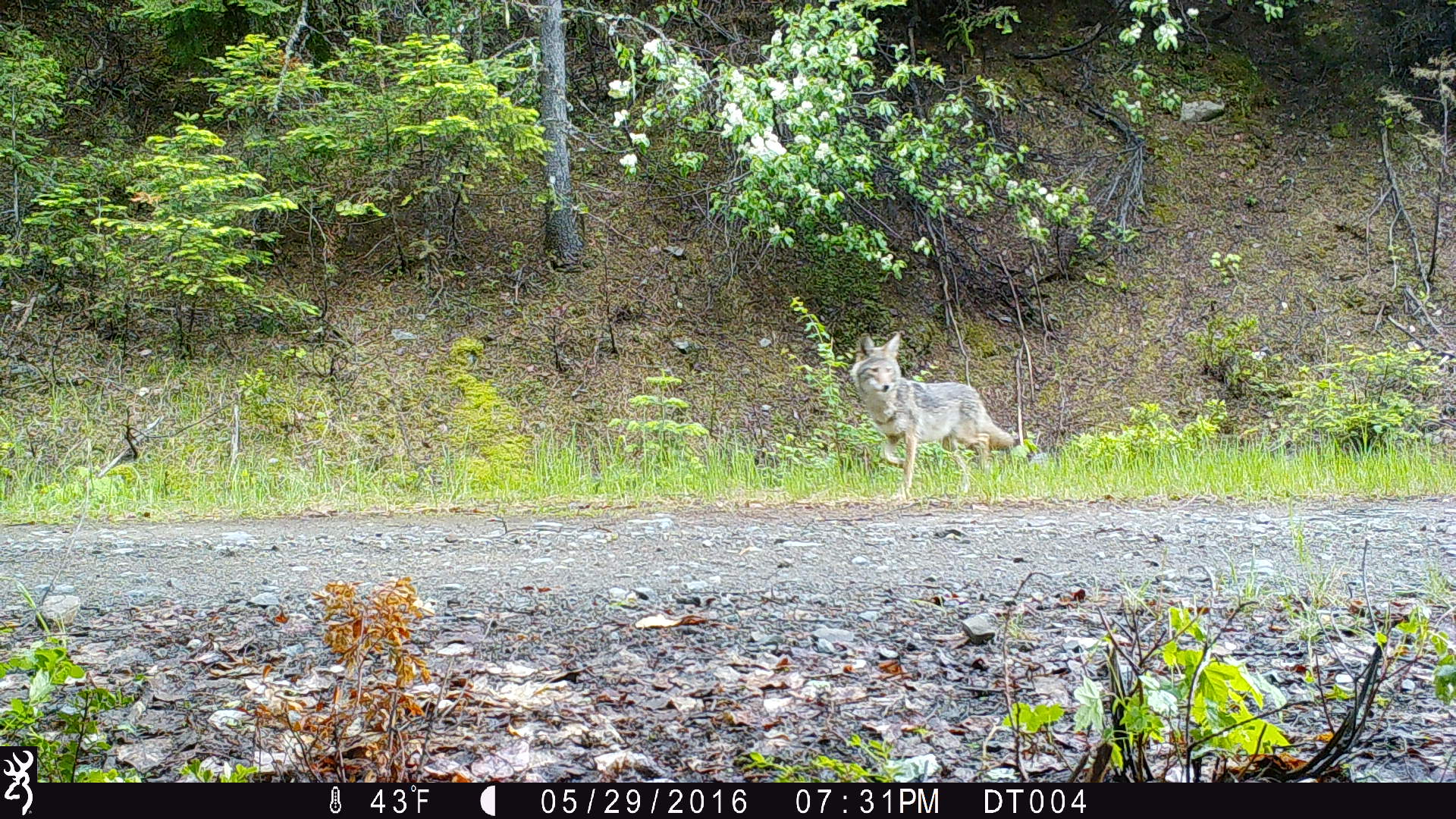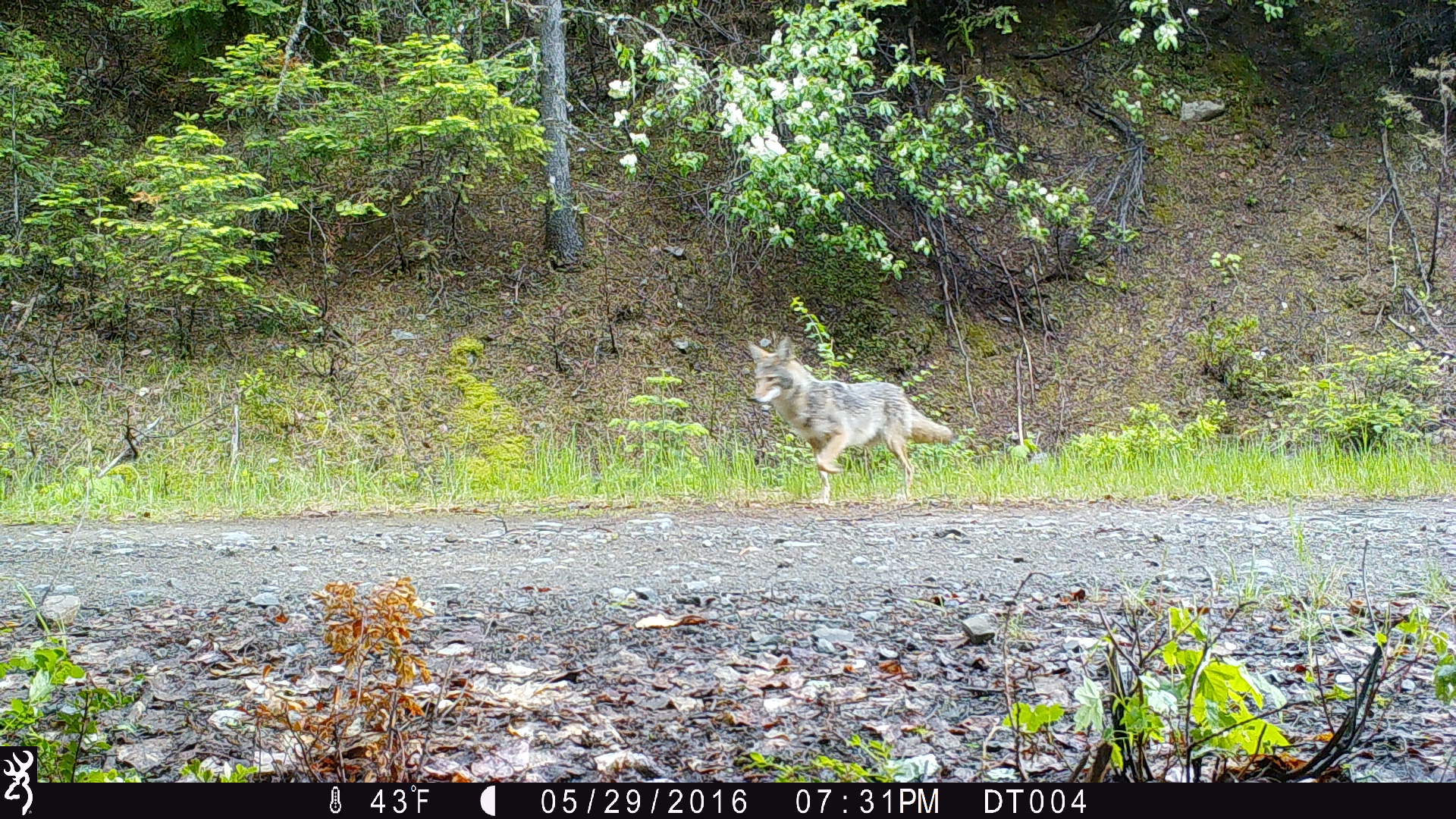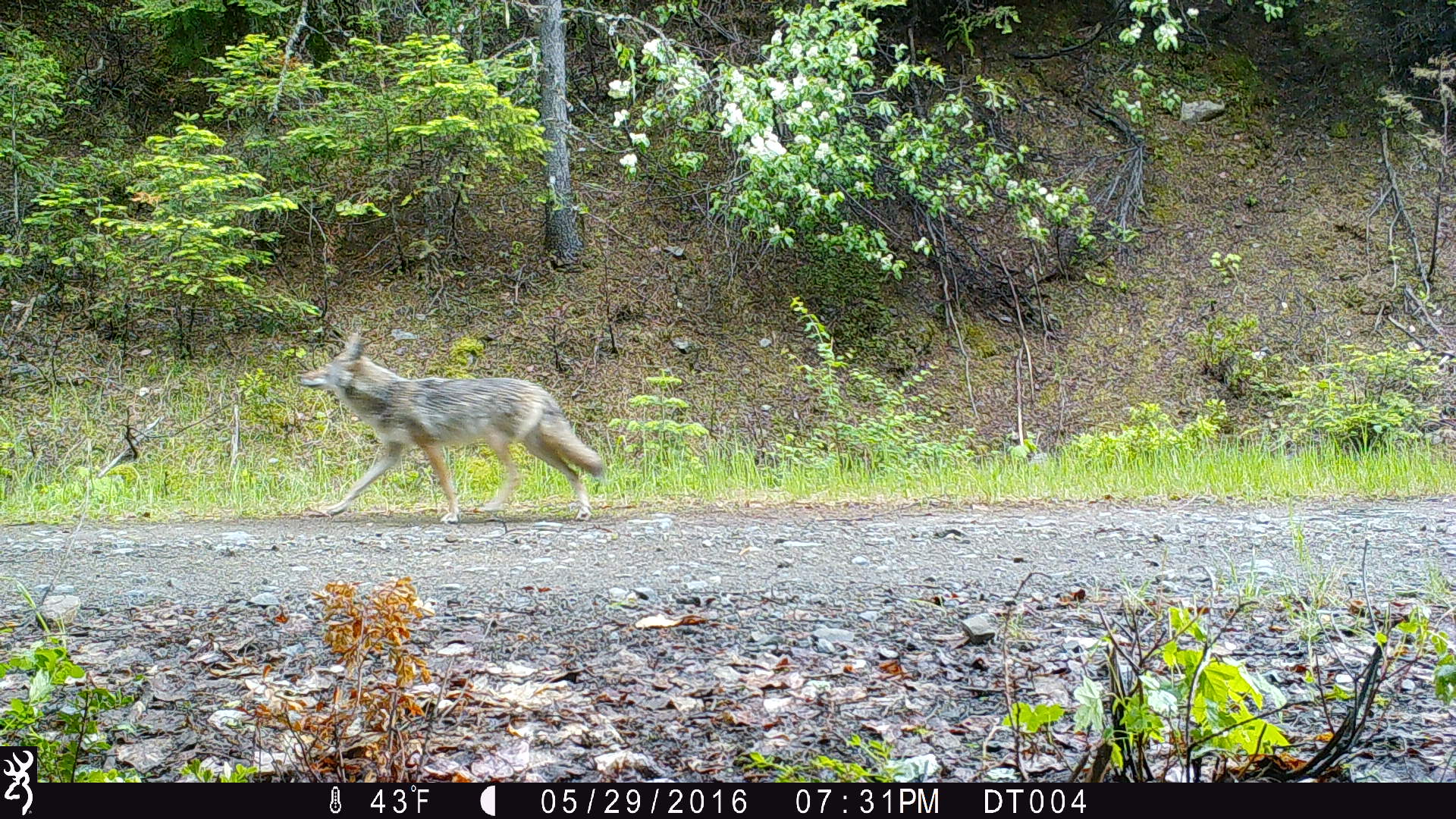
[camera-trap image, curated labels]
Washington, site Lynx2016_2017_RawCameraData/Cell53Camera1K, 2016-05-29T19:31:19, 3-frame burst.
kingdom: Animalia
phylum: Chordata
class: Mammalia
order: Carnivora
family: Canidae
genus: Canis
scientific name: Canis latrans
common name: coyote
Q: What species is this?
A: Canis latrans (coyote).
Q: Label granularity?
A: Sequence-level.